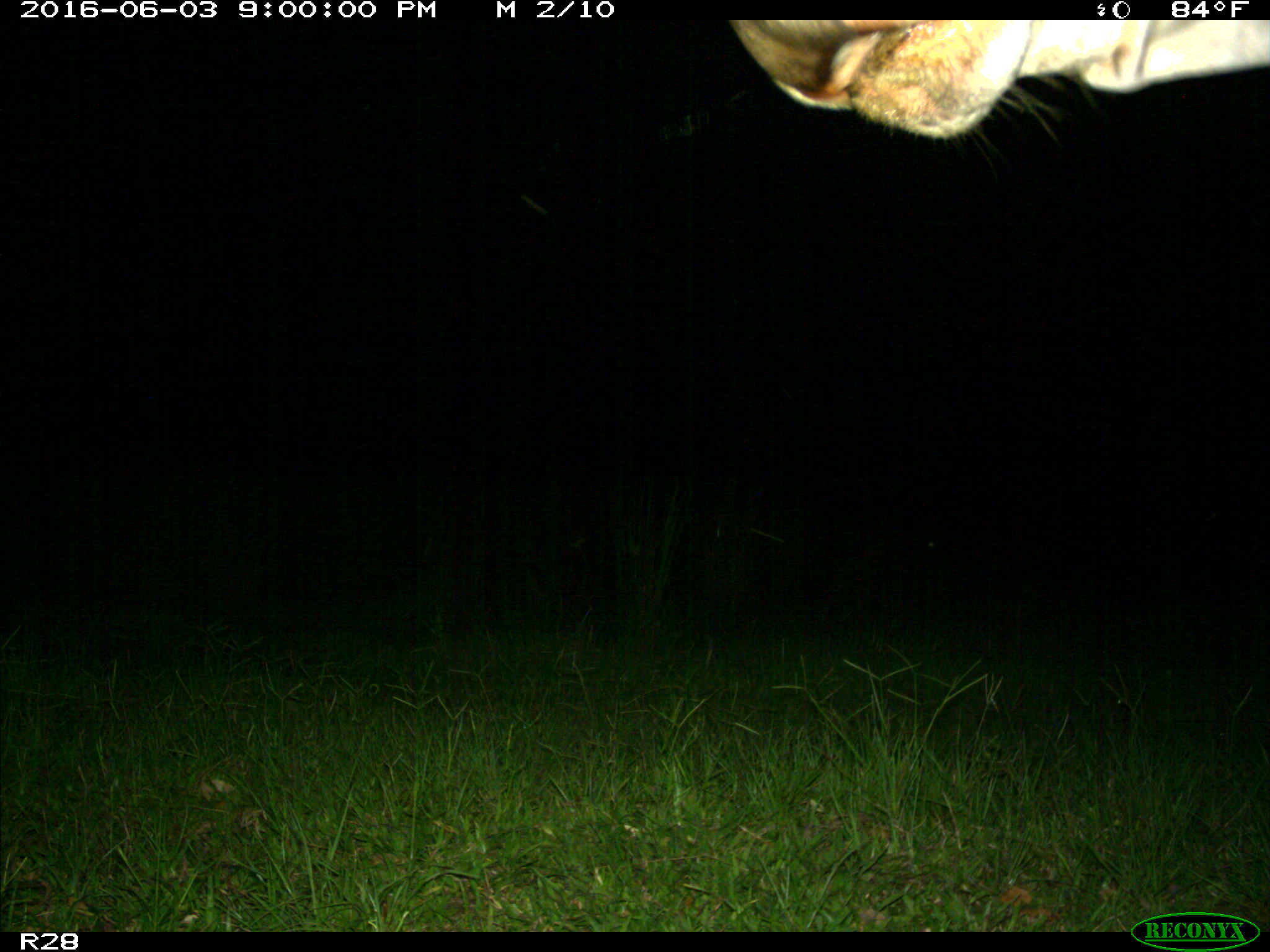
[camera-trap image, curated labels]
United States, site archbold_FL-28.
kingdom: Animalia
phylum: Chordata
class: Mammalia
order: Artiodactyla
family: Bovidae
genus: Bos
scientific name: Bos taurus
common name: domestic cow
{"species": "Bos taurus (domestic cow)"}